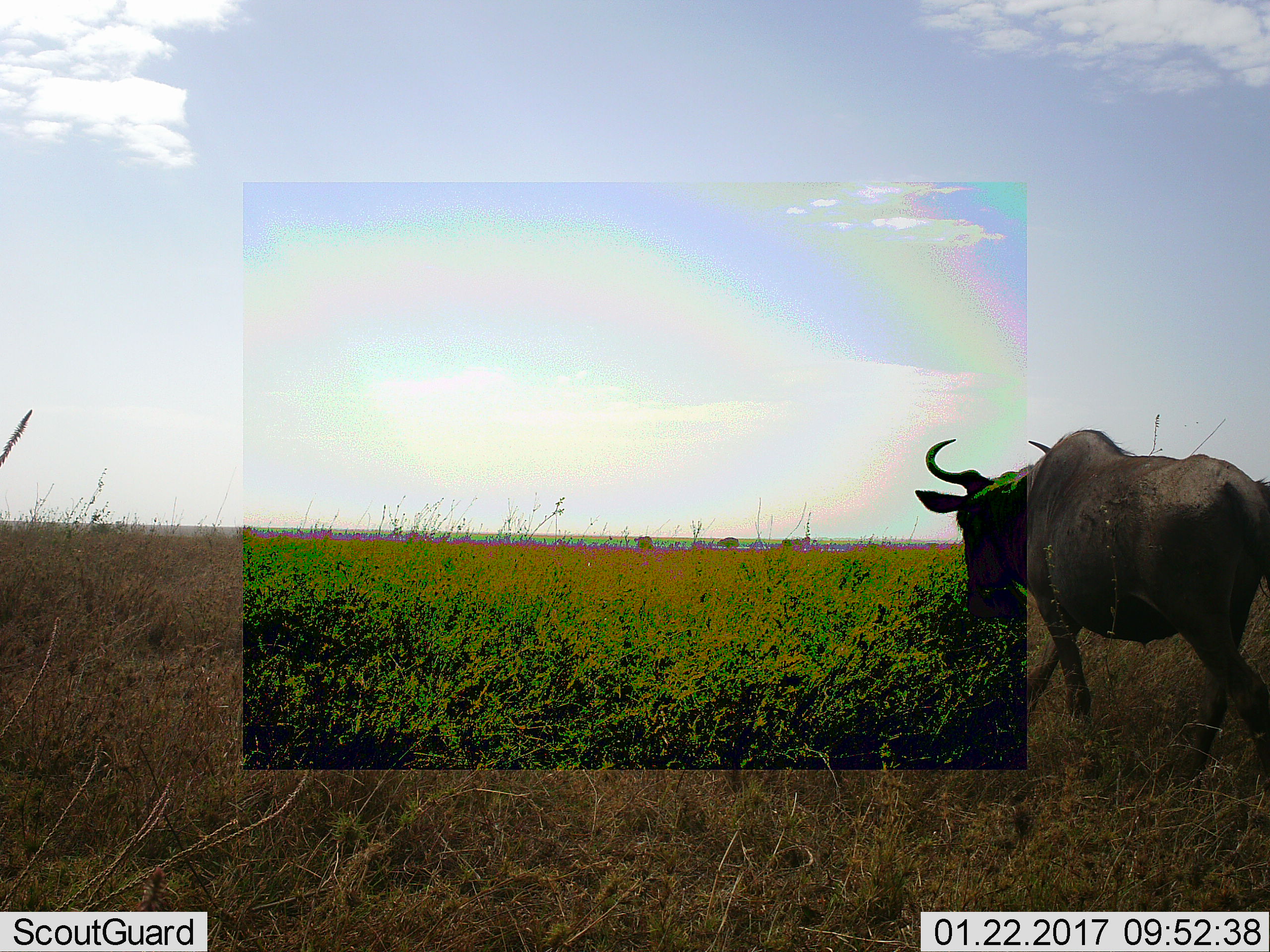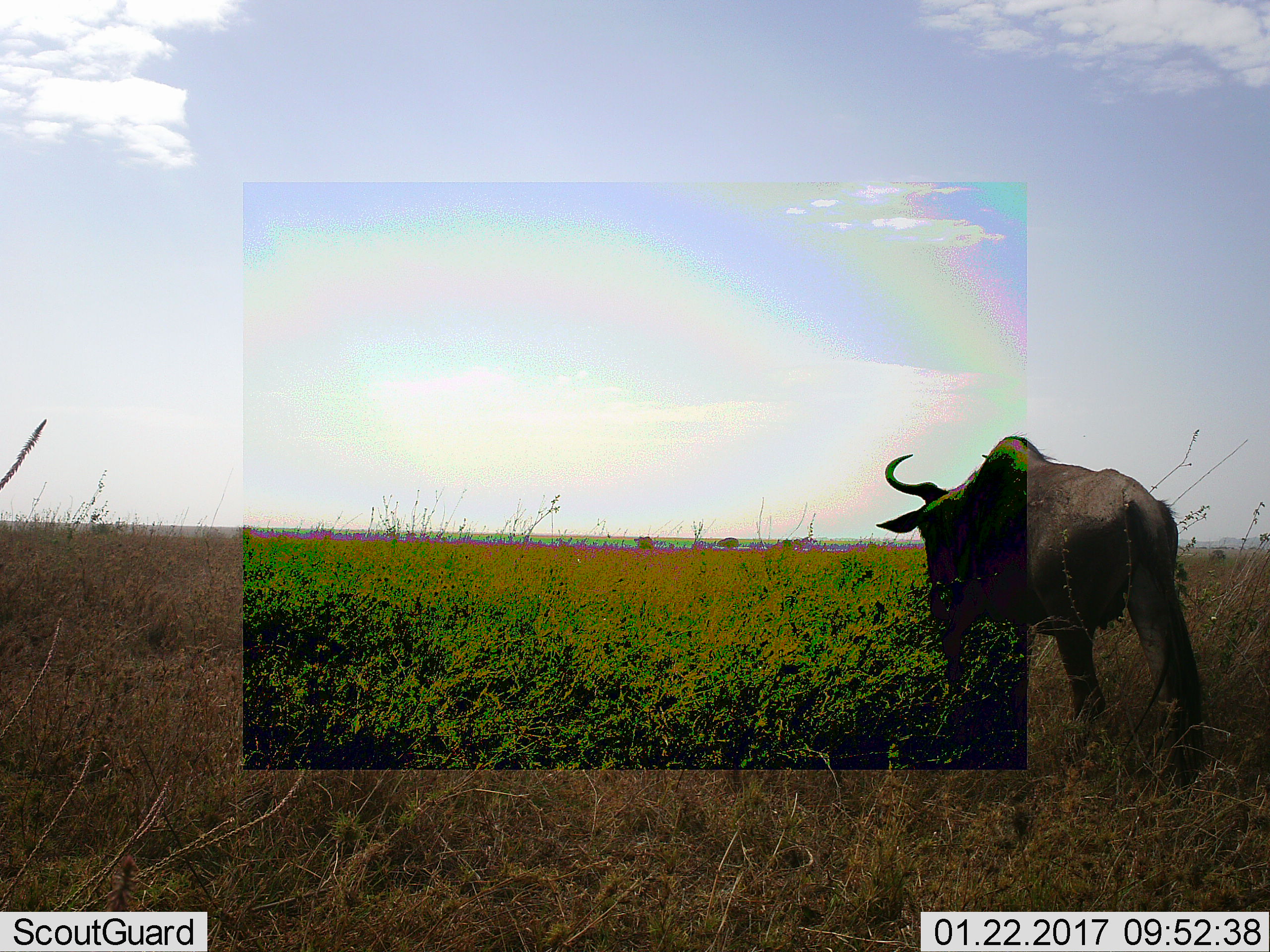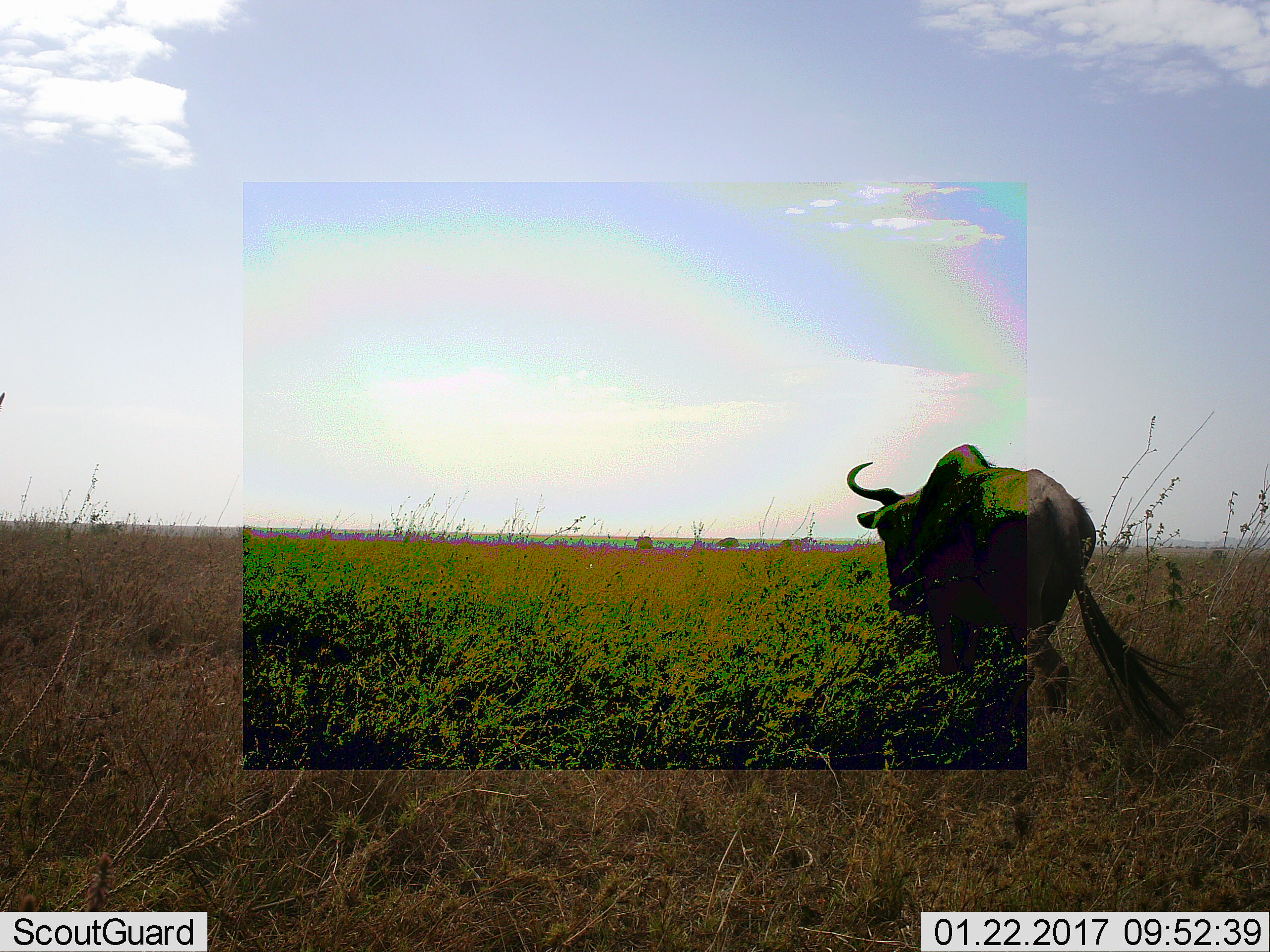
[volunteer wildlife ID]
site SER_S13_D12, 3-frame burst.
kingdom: Animalia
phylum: Chordata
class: Mammalia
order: Artiodactyla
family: Bovidae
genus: Connochaetes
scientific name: Connochaetes taurinus taurinus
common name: blue wildebeest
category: wildebeestblue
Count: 1.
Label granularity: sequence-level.